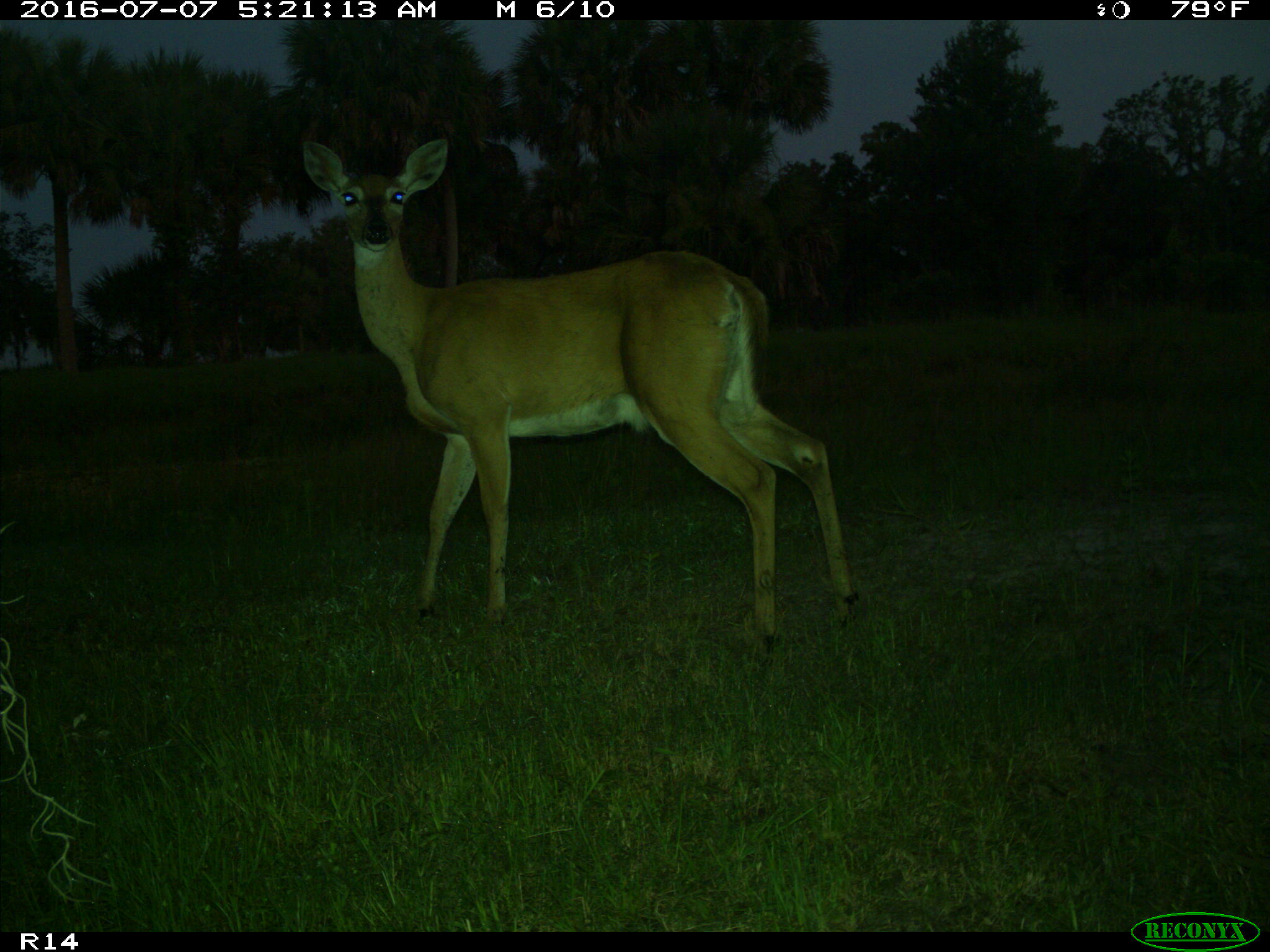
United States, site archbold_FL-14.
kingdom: Animalia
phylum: Chordata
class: Mammalia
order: Artiodactyla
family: Cervidae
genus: Odocoileus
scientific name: Odocoileus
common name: deer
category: unidentified deer